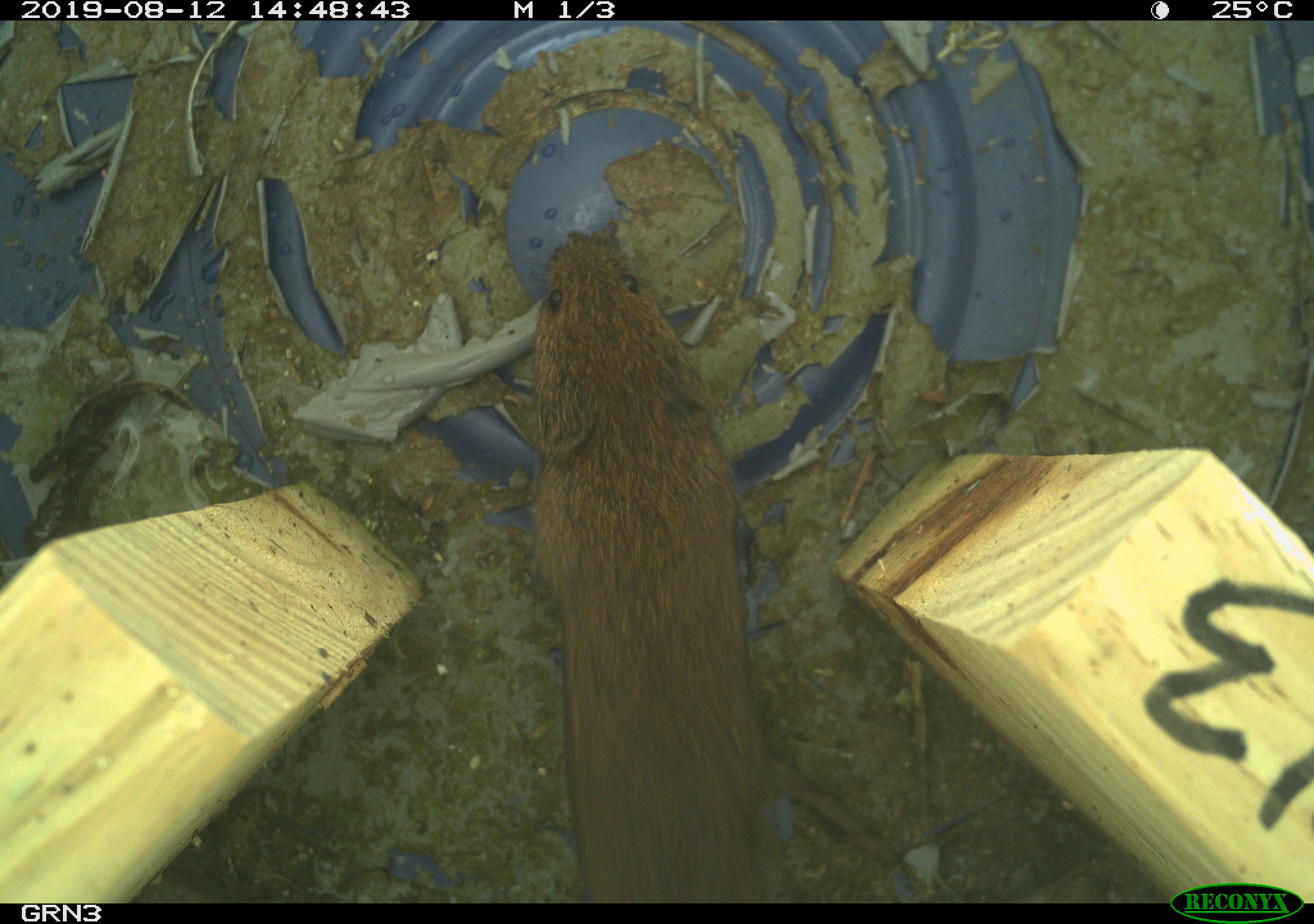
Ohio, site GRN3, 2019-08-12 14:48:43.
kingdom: Animalia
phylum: Chordata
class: Mammalia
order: Rodentia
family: Cricetidae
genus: Microtus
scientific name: Microtus pennsylvanicus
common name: meadow vole